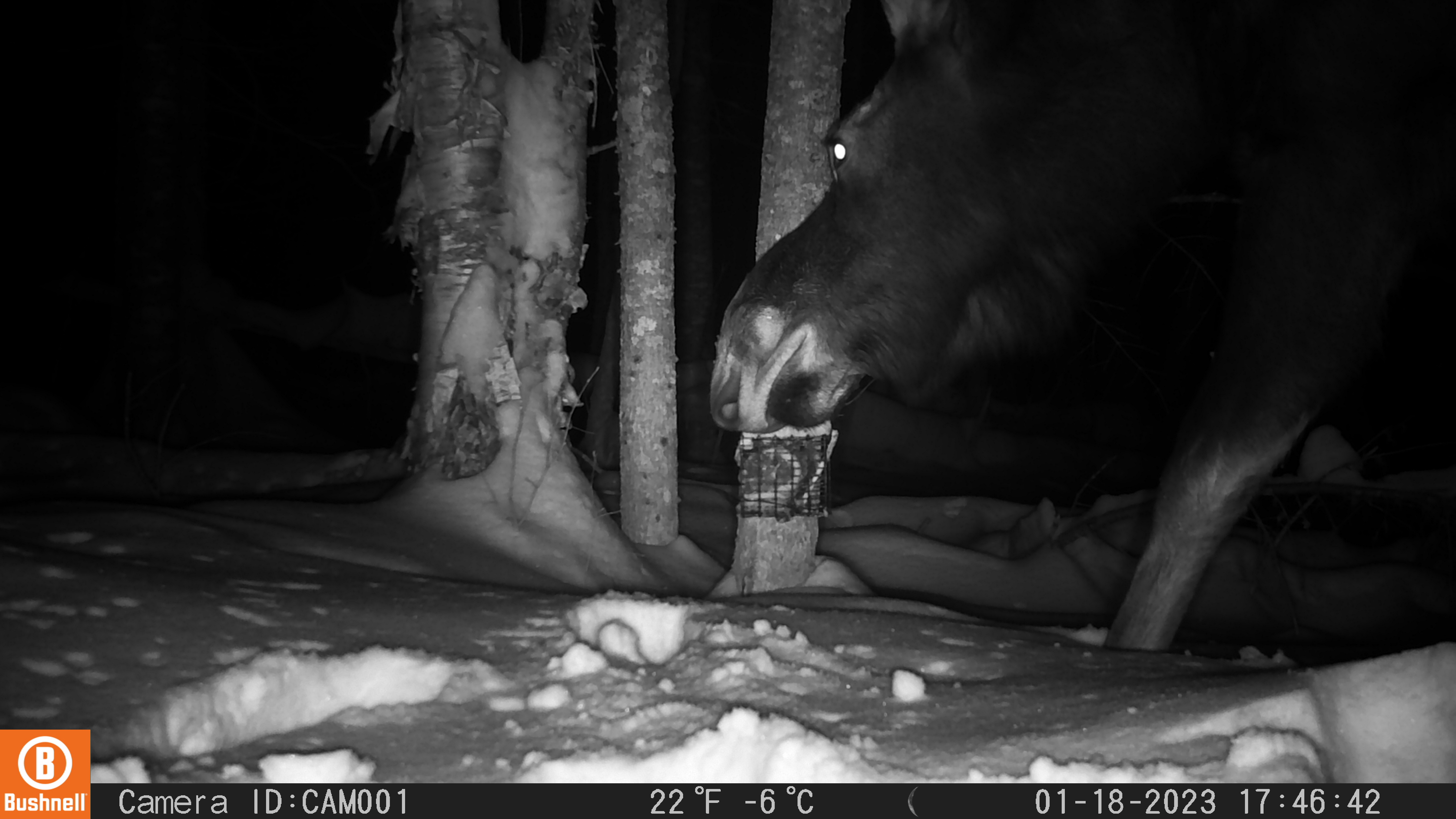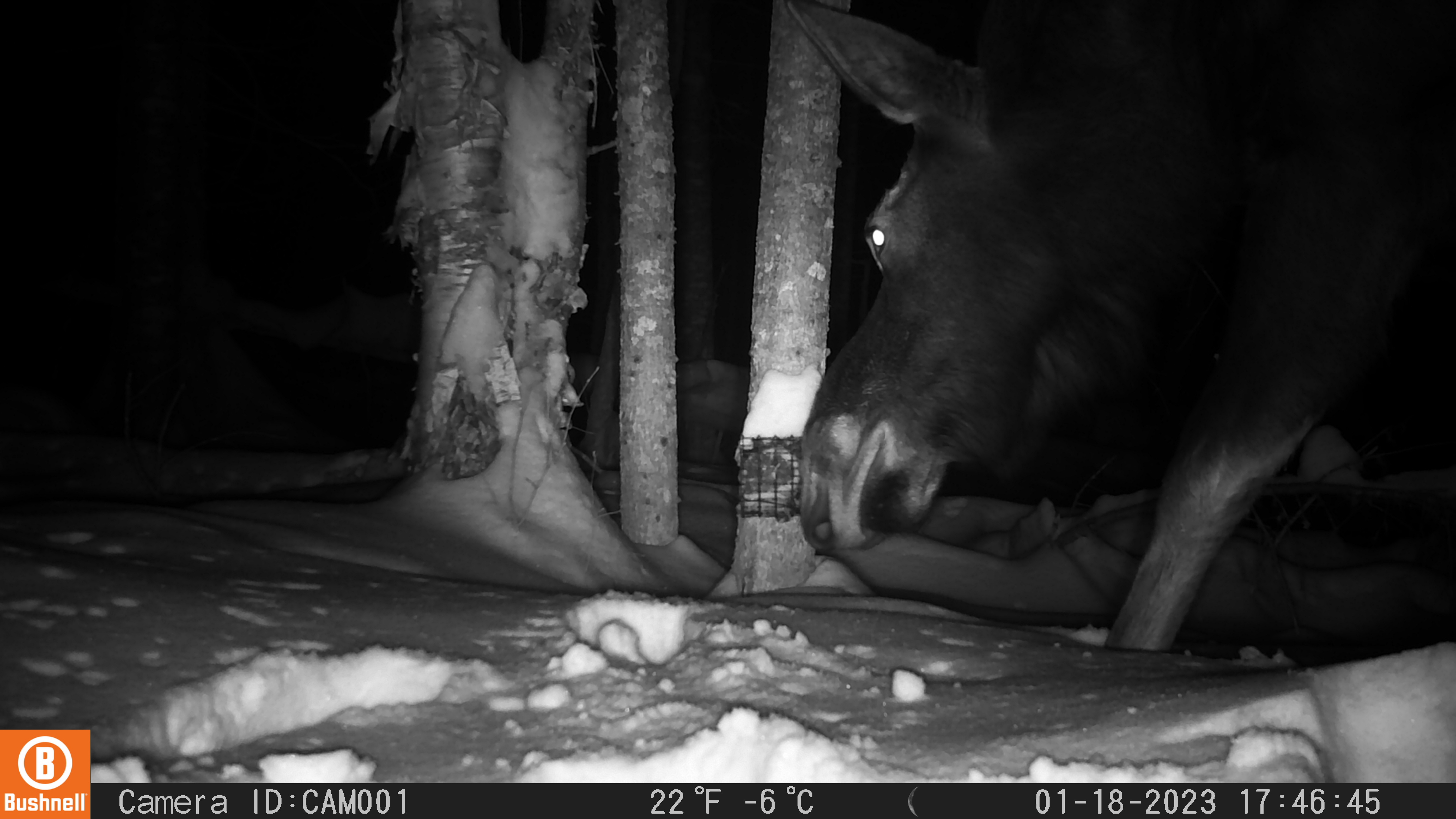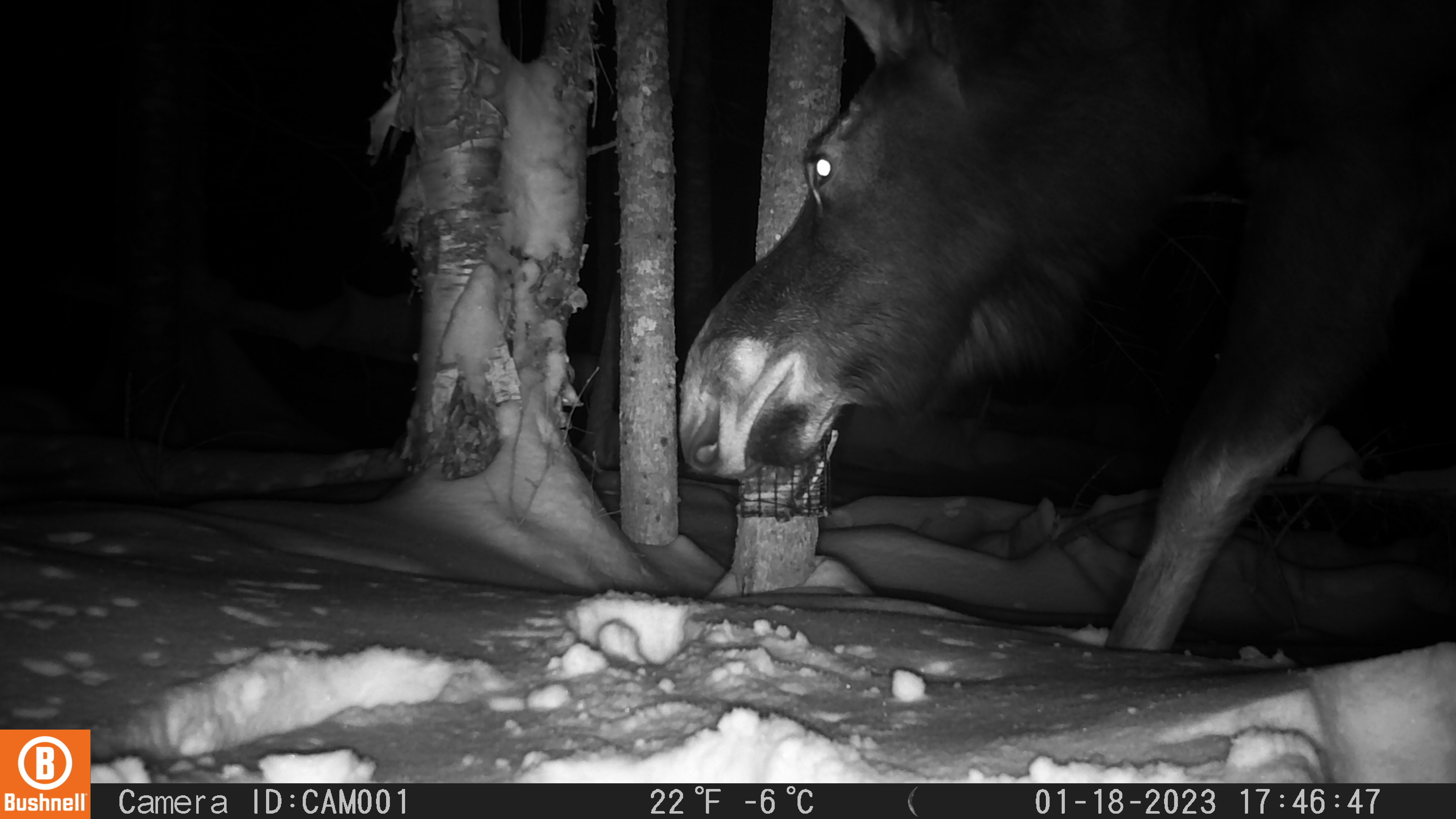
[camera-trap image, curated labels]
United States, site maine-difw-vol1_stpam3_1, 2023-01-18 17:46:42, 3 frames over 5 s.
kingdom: Animalia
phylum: Chordata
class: Mammalia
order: Artiodactyla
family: Cervidae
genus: Alces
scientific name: Alces alces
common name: moose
Moose (Alces alces).